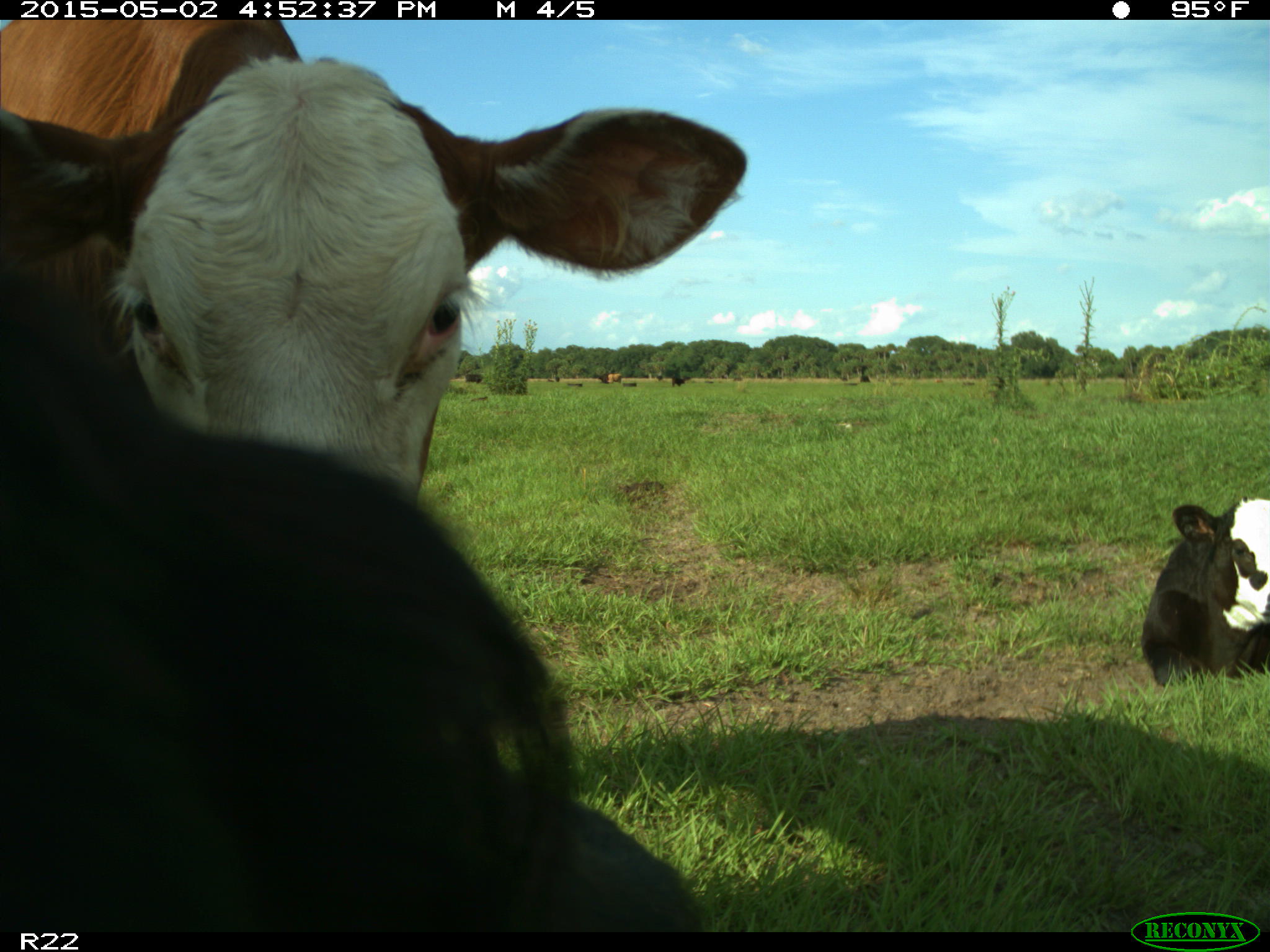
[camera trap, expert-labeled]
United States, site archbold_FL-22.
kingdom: Animalia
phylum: Chordata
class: Mammalia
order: Artiodactyla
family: Bovidae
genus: Bos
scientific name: Bos taurus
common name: domestic cow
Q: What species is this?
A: Bos taurus (domestic cow).